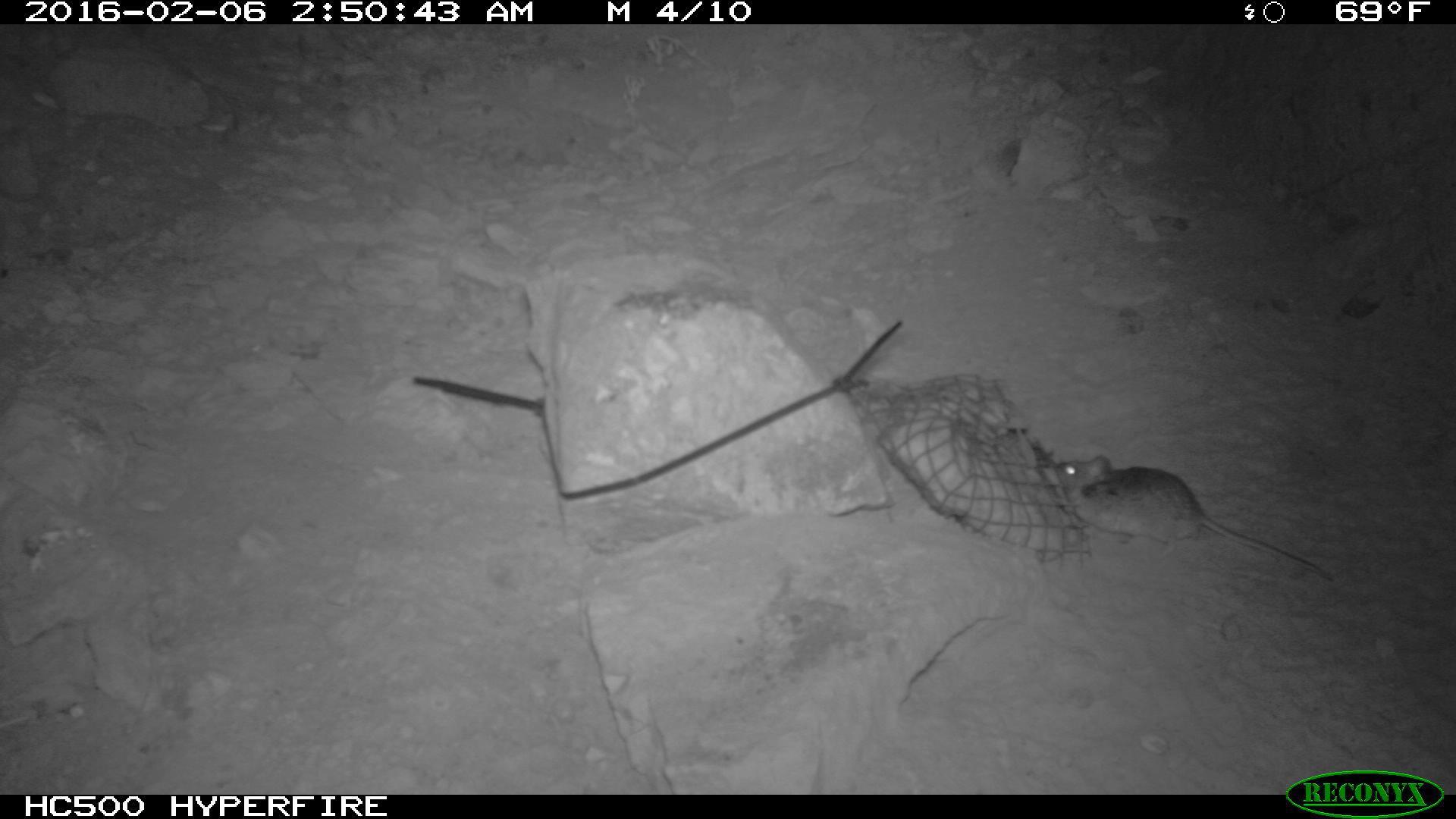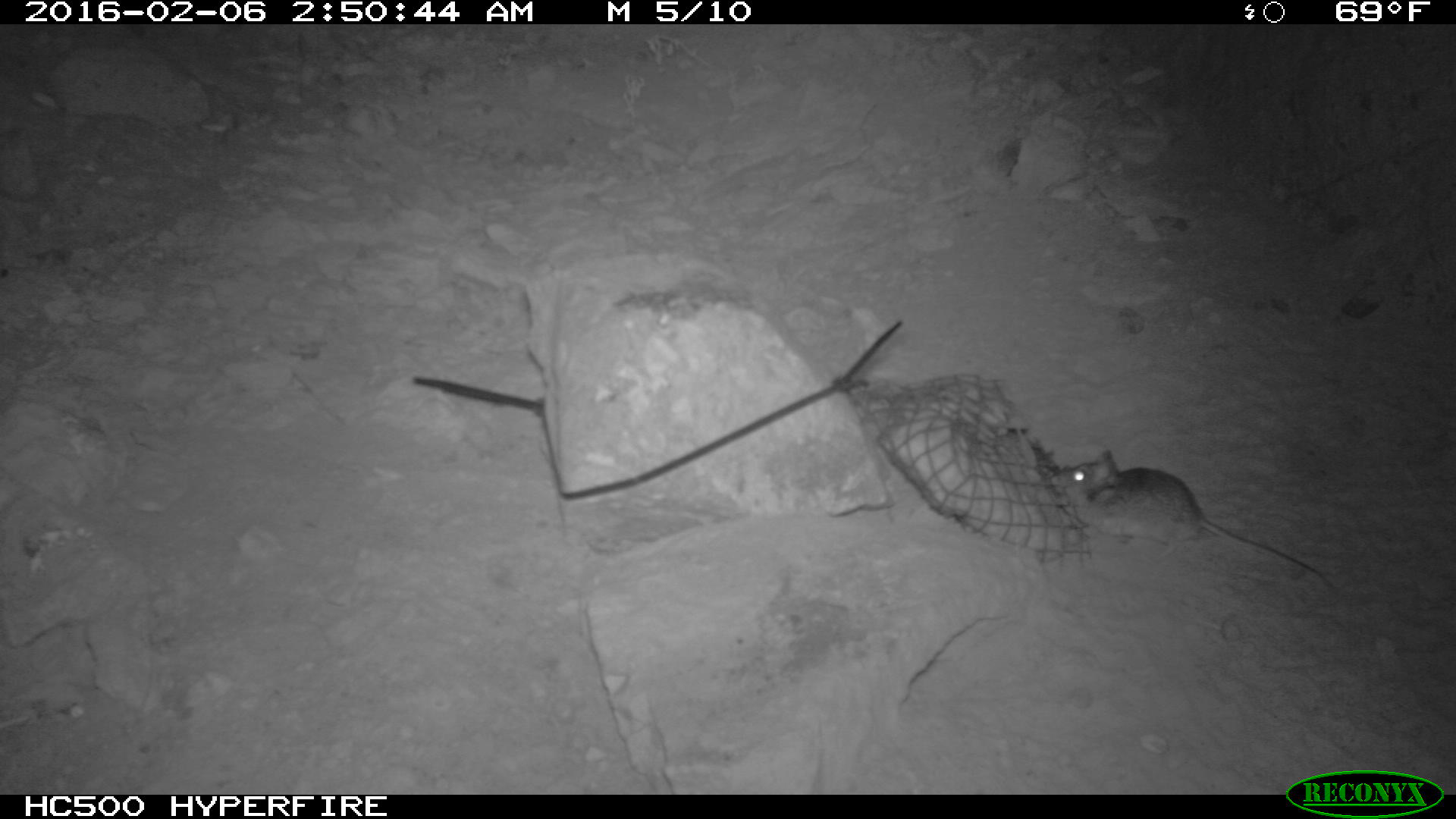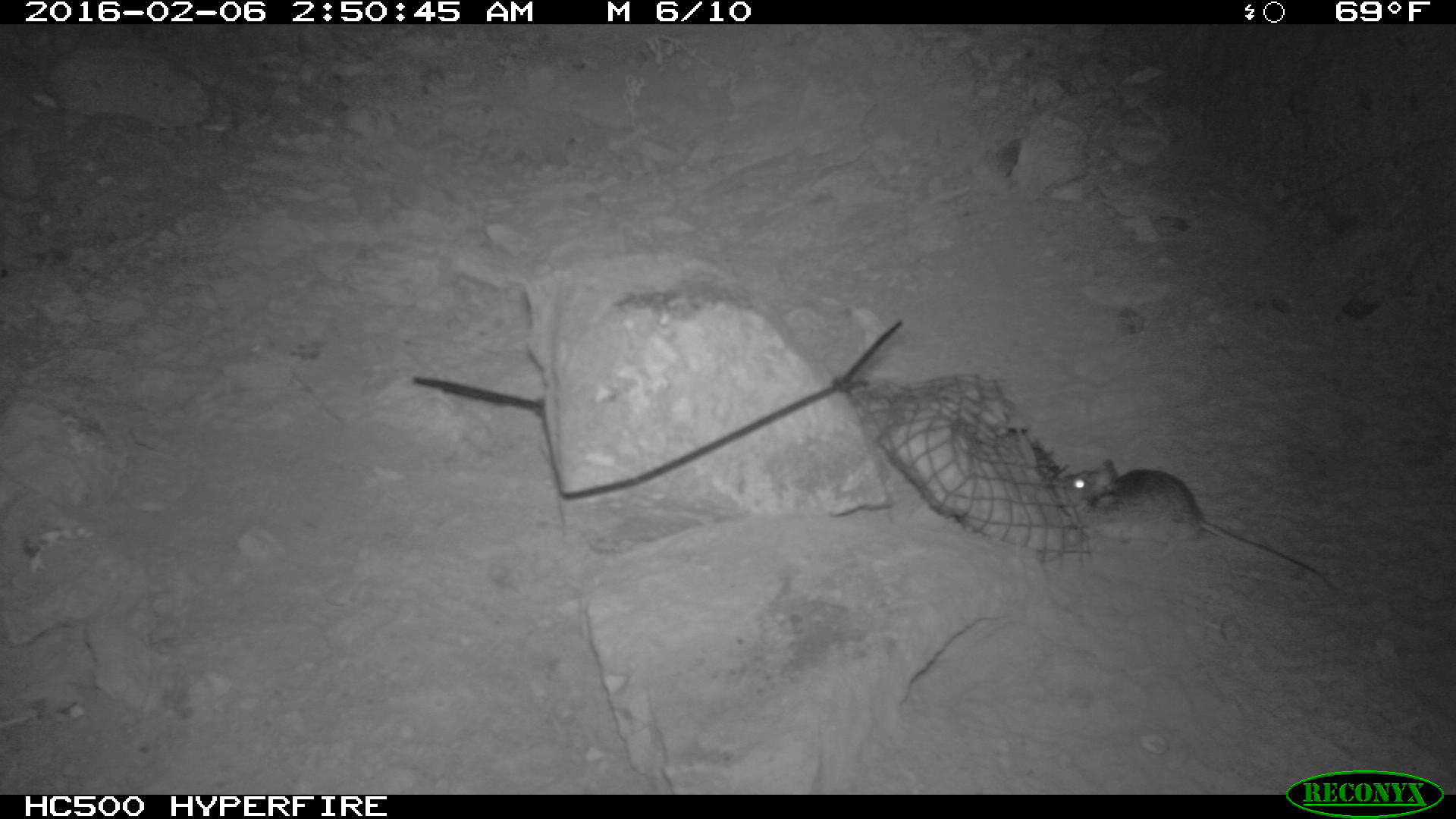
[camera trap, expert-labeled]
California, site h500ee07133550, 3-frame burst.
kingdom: Animalia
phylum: Chordata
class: Mammalia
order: Rodentia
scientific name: Rodentia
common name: rodent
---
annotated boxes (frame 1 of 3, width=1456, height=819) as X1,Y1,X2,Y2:
rodent: 1056,454,1333,581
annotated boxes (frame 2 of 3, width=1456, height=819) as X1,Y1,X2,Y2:
rodent: 1045,442,1331,593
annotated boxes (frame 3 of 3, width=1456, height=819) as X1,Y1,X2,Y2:
rodent: 1065,457,1332,591